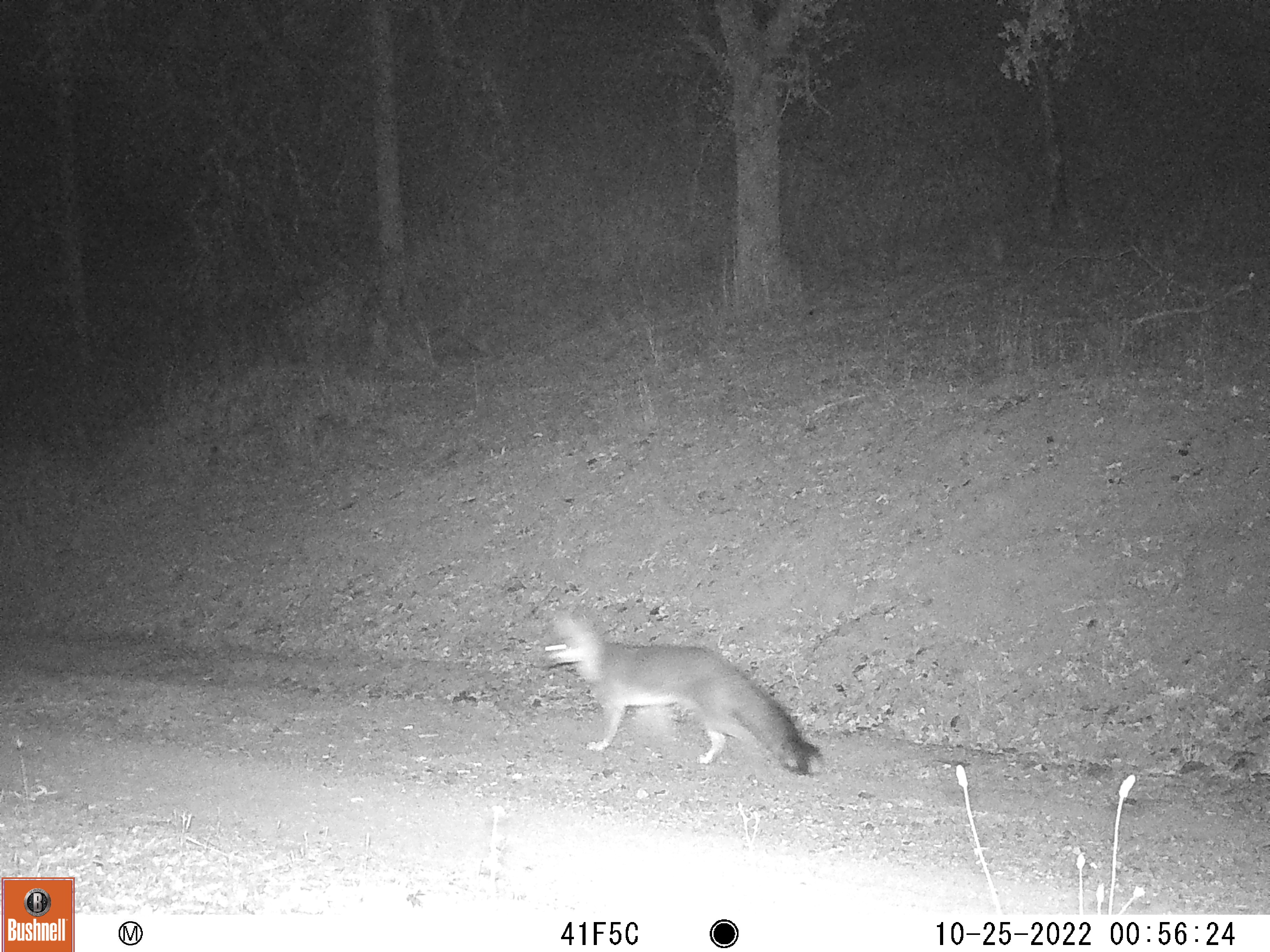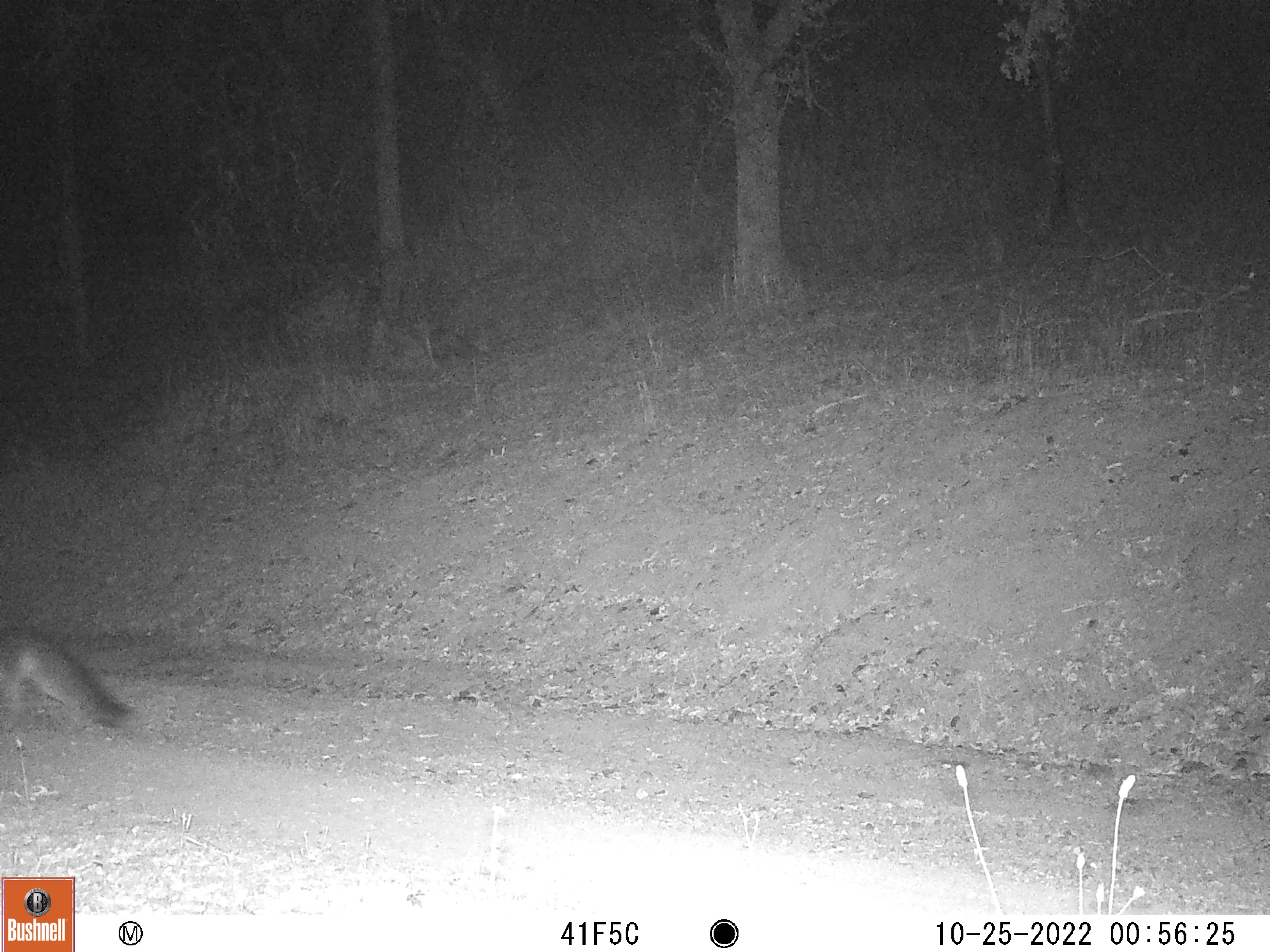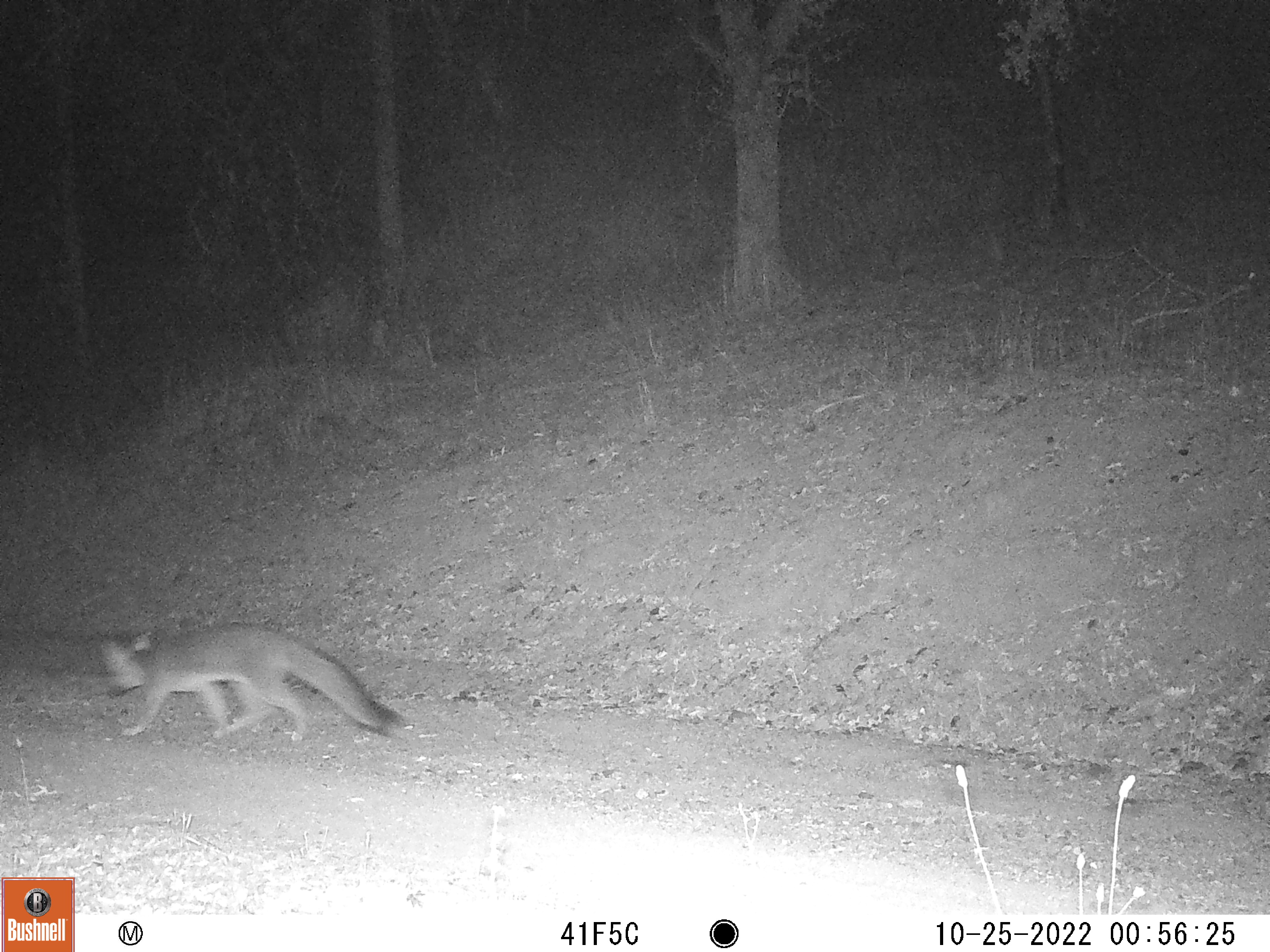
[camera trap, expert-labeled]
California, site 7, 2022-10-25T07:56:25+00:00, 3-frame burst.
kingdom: Animalia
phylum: Chordata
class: Mammalia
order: Carnivora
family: Canidae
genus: Urocyon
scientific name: Urocyon cinereoargenteus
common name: gray fox